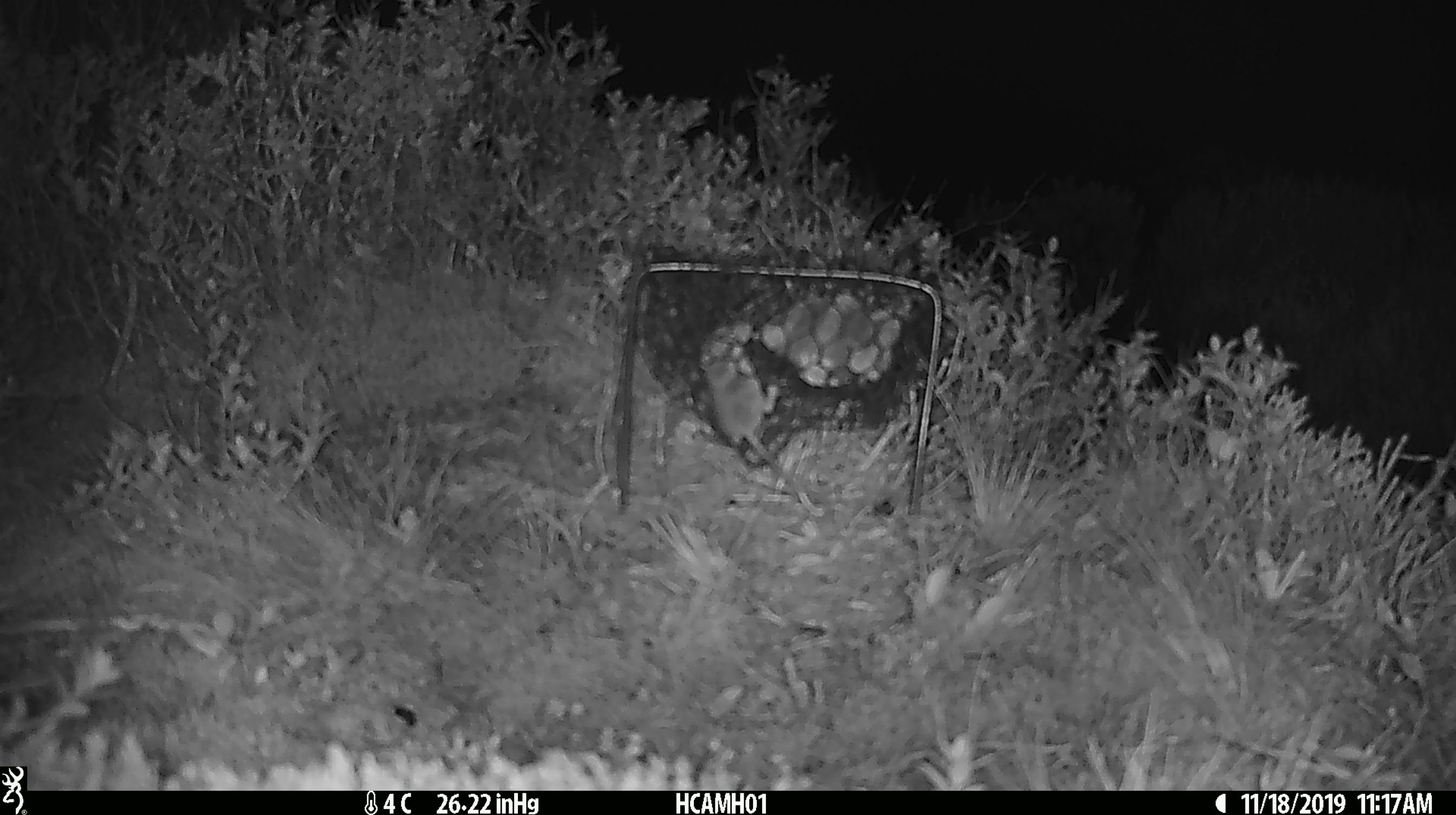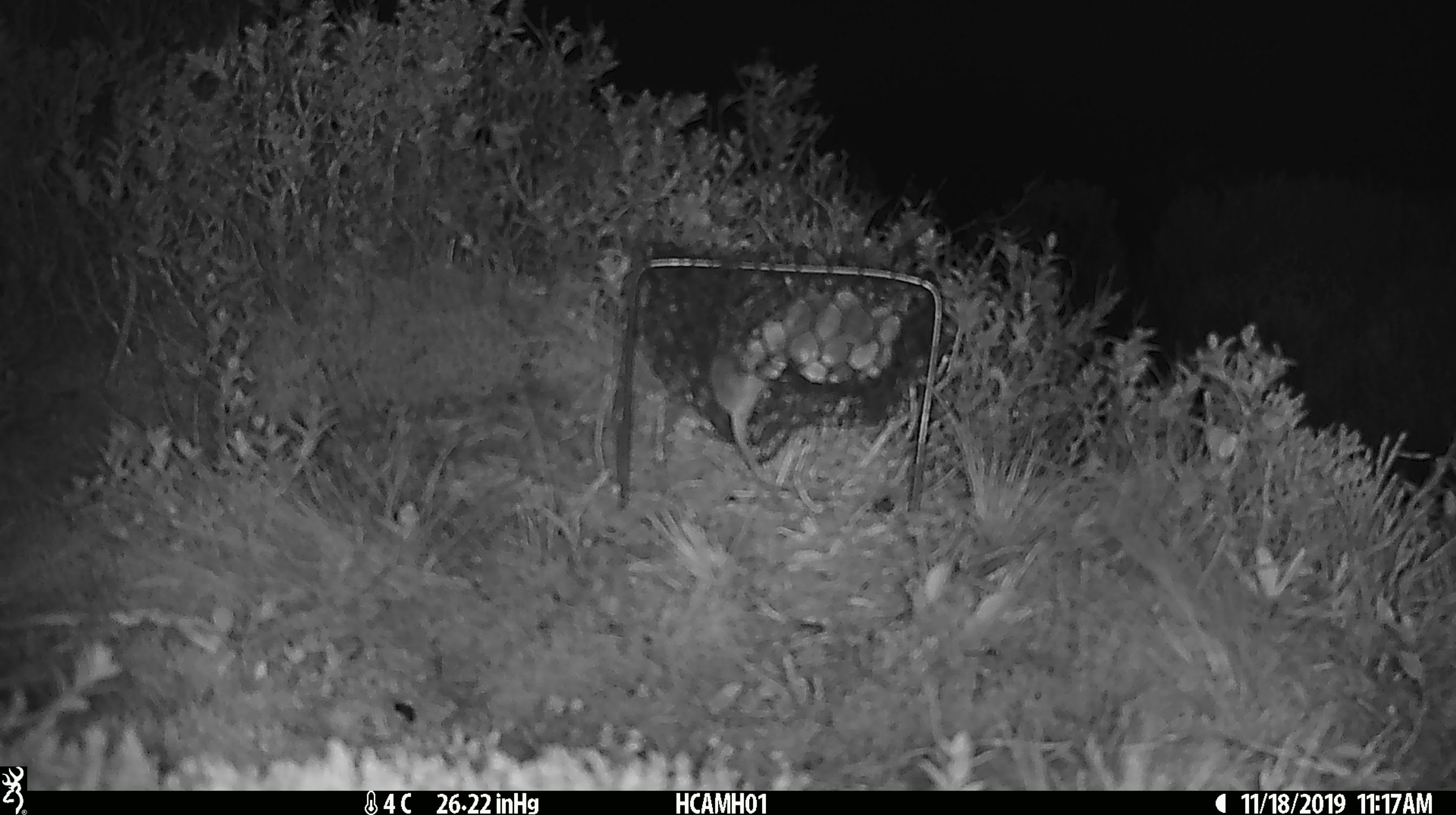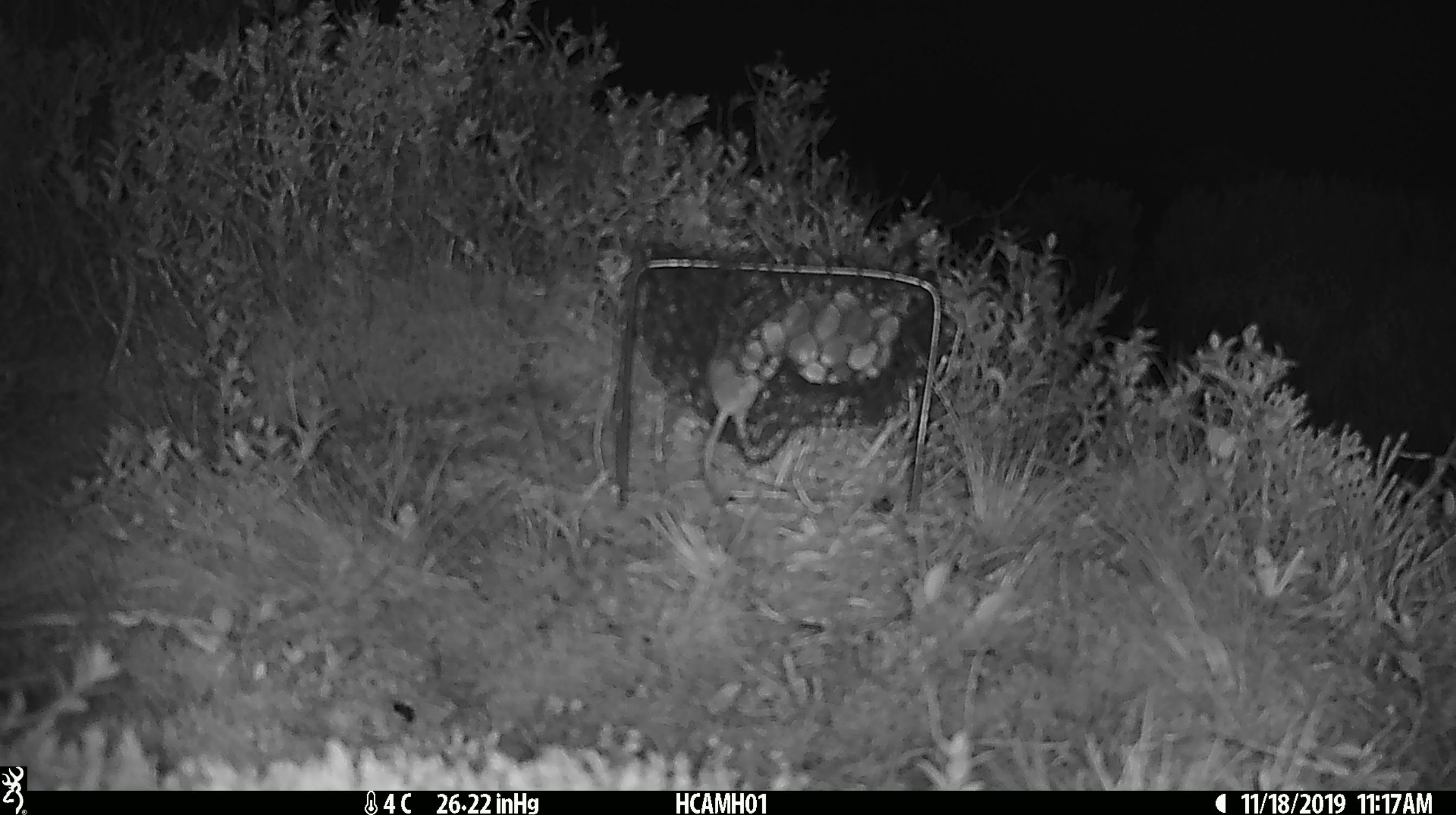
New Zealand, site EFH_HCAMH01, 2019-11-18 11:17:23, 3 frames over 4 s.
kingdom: Animalia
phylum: Chordata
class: Mammalia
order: Rodentia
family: Muridae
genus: Mus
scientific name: Mus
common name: mouse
Mouse (Mus).